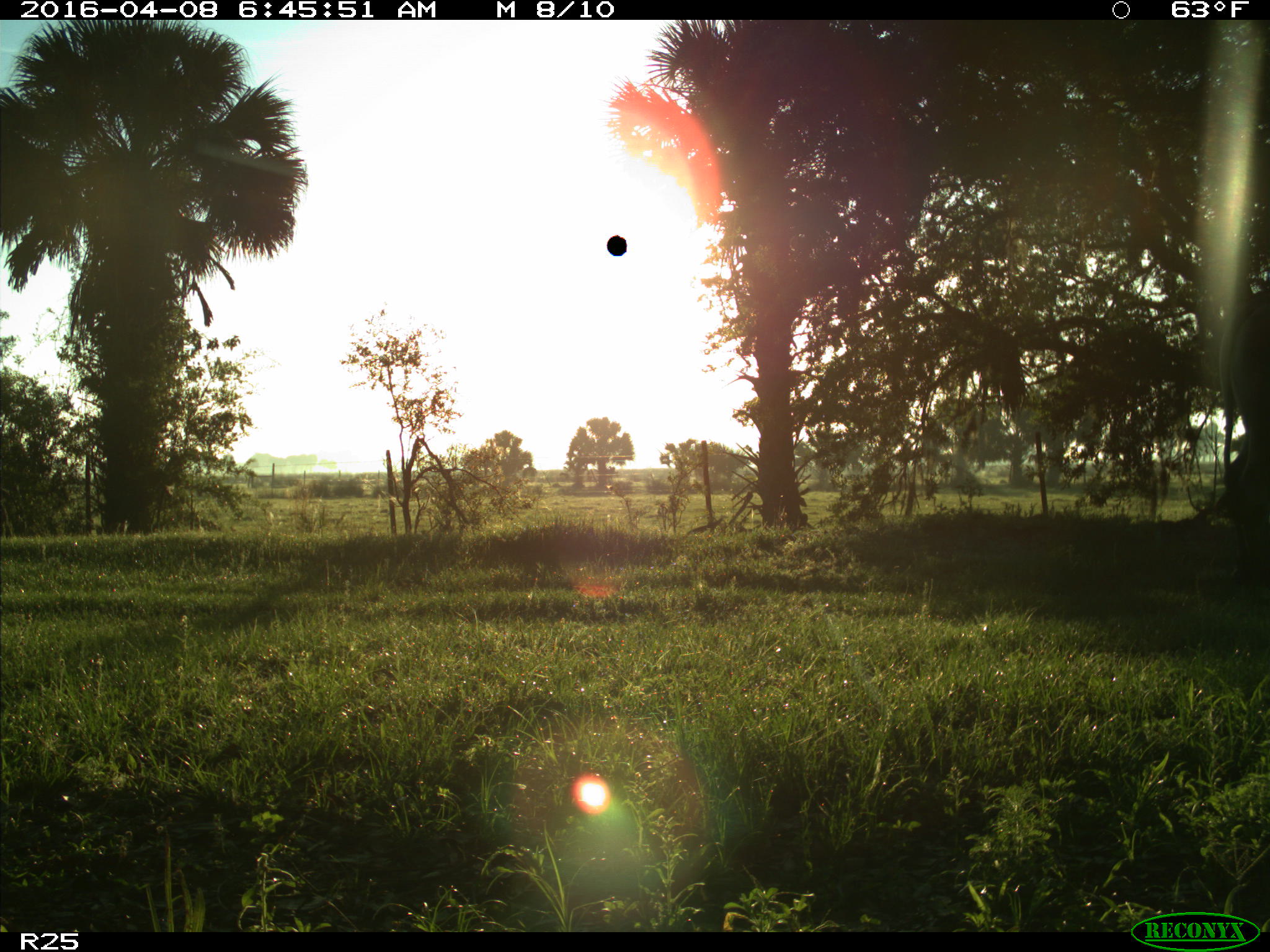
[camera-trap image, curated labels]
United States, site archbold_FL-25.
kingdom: Animalia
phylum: Chordata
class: Mammalia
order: Artiodactyla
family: Bovidae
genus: Bos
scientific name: Bos taurus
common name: domestic cow